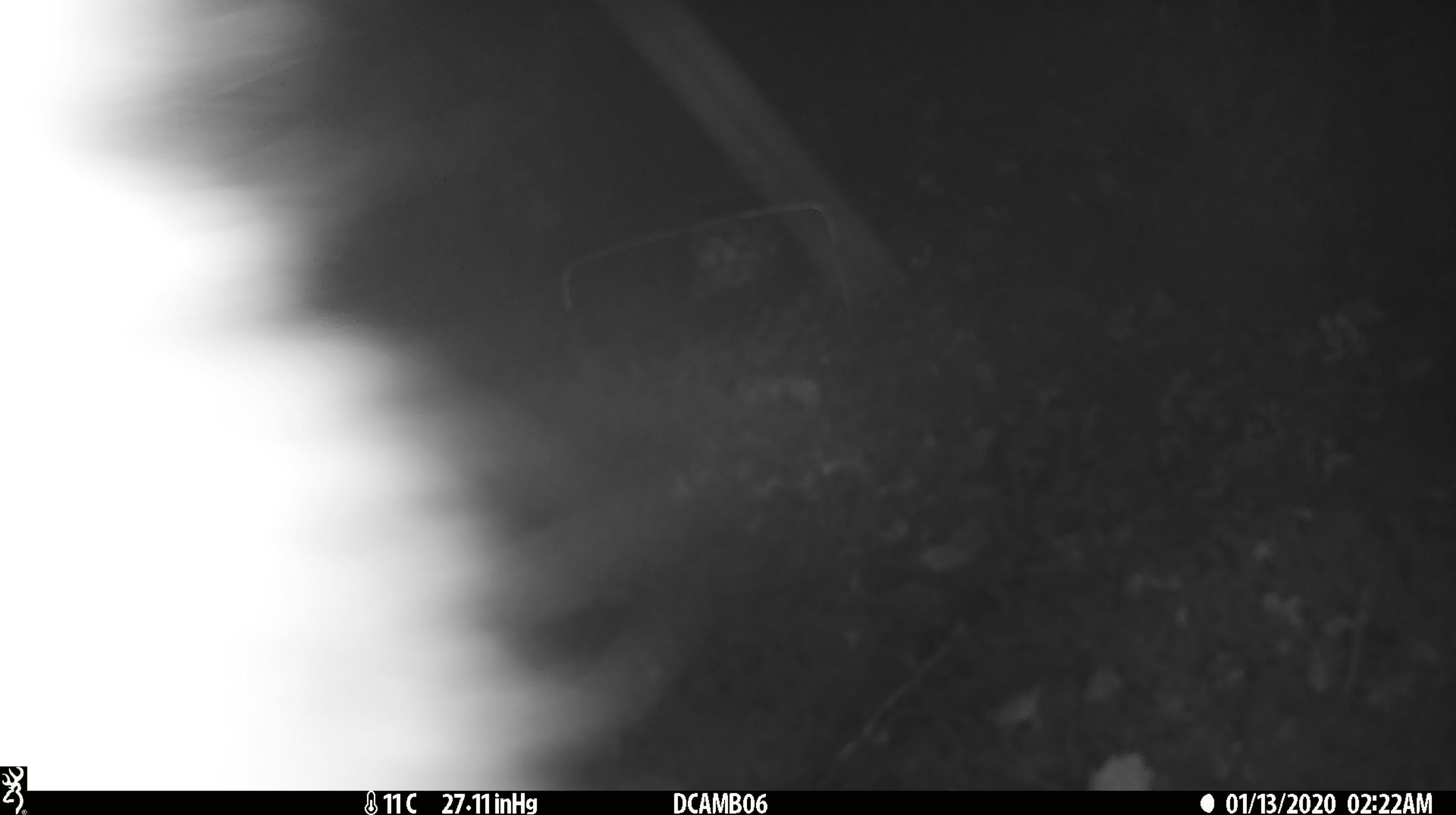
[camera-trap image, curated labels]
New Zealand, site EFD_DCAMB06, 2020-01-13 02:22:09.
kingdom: Animalia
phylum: Chordata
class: Mammalia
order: Diprotodontia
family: Phalangeridae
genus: Trichosurus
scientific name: Trichosurus vulpecula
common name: common brushtail possum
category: possum